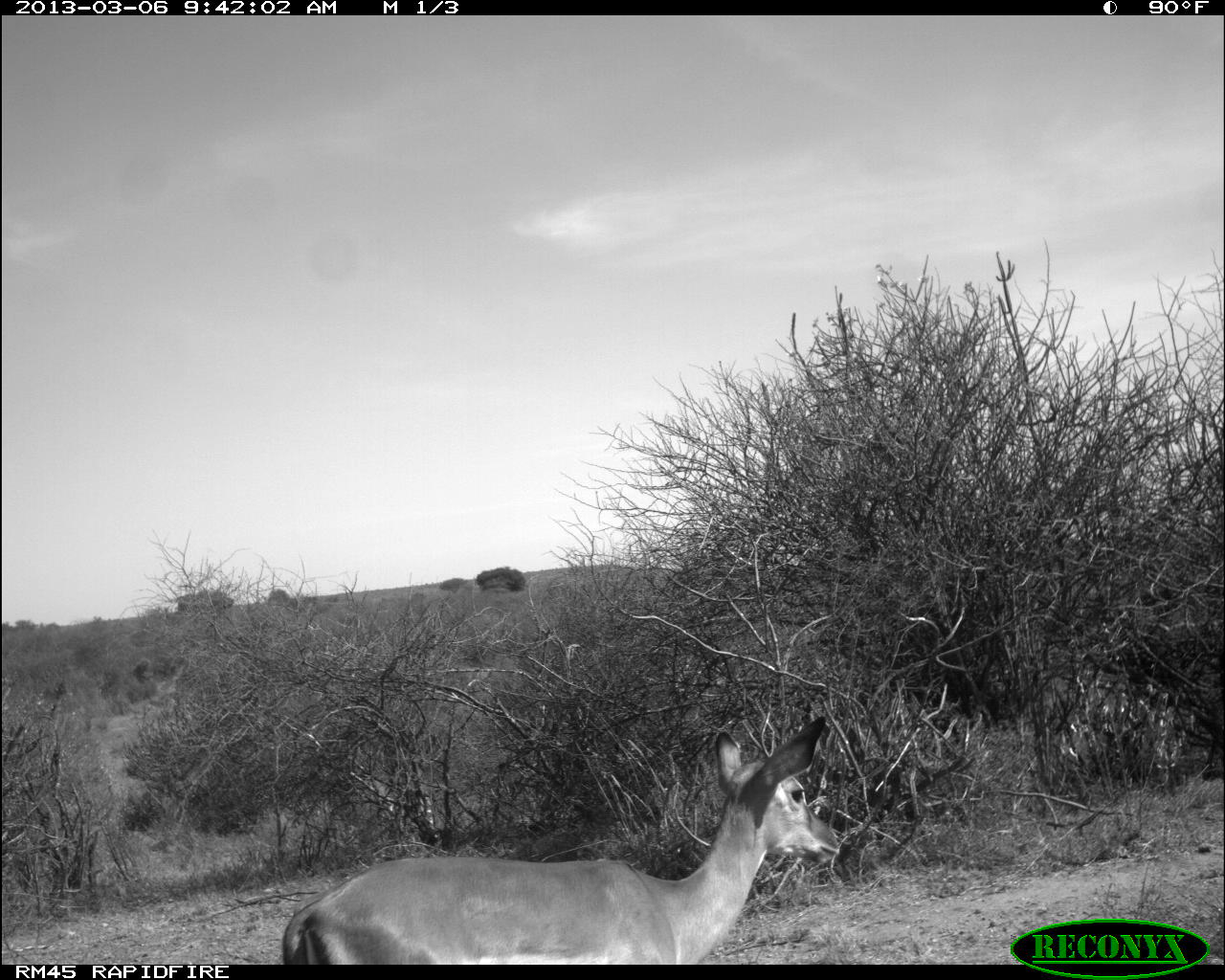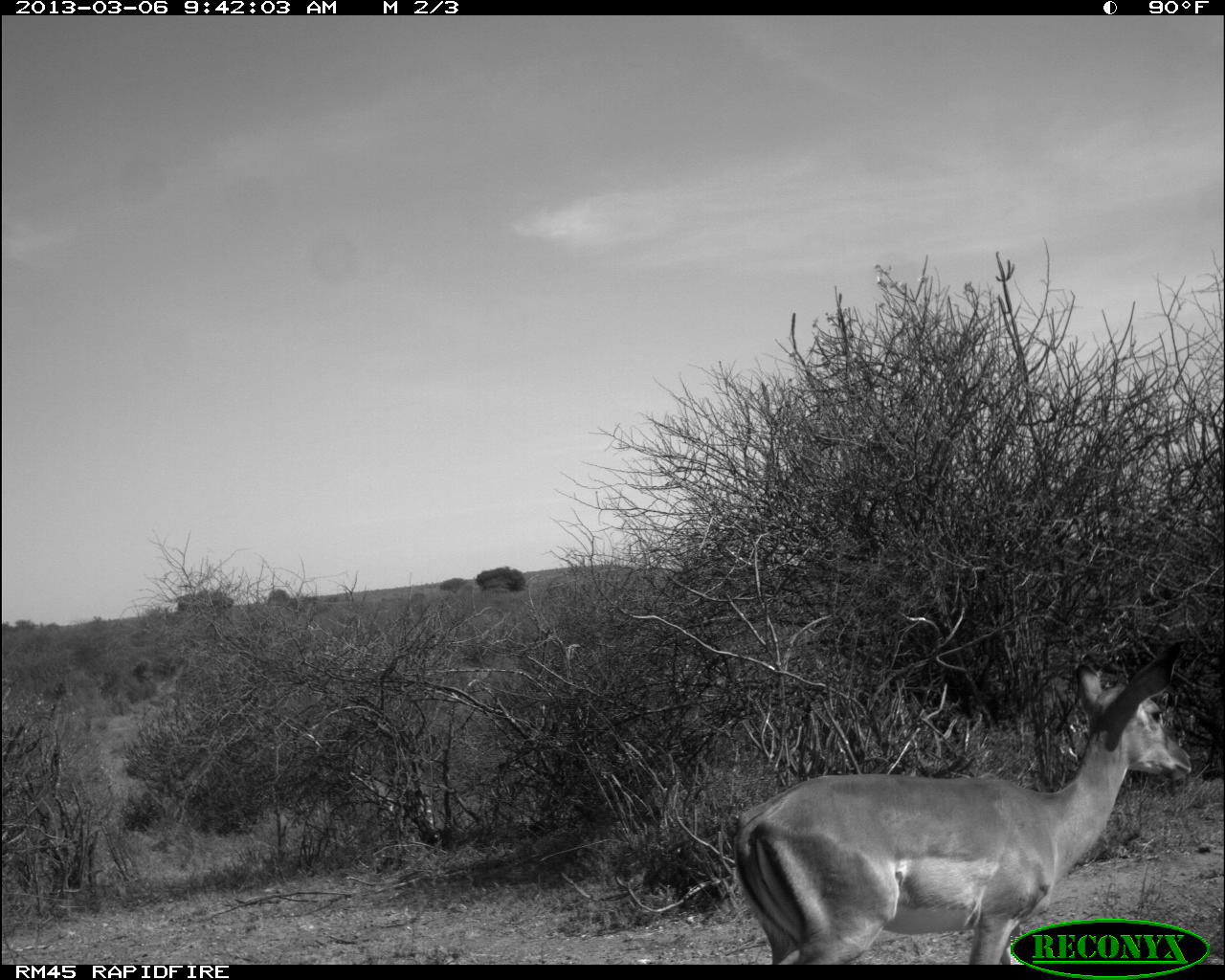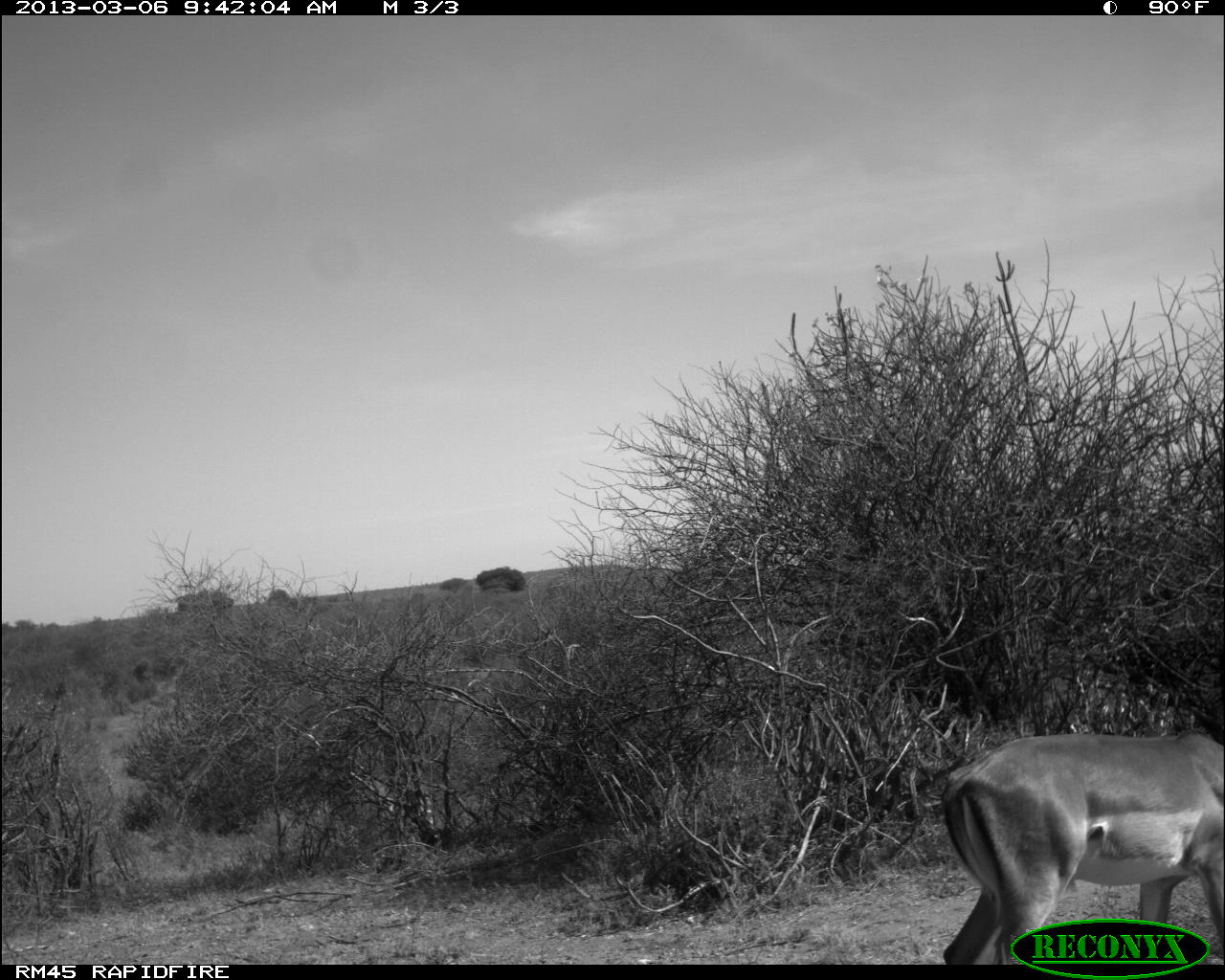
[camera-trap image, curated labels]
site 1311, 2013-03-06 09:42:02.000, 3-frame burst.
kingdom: Animalia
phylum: Chordata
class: Mammalia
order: Artiodactyla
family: Bovidae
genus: Aepyceros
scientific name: Aepyceros melampus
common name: impala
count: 1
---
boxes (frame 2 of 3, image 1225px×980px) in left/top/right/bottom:
aepyceros melampus: 731/637/1193/964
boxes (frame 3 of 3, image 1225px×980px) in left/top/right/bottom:
aepyceros melampus: 936/727/1225/964